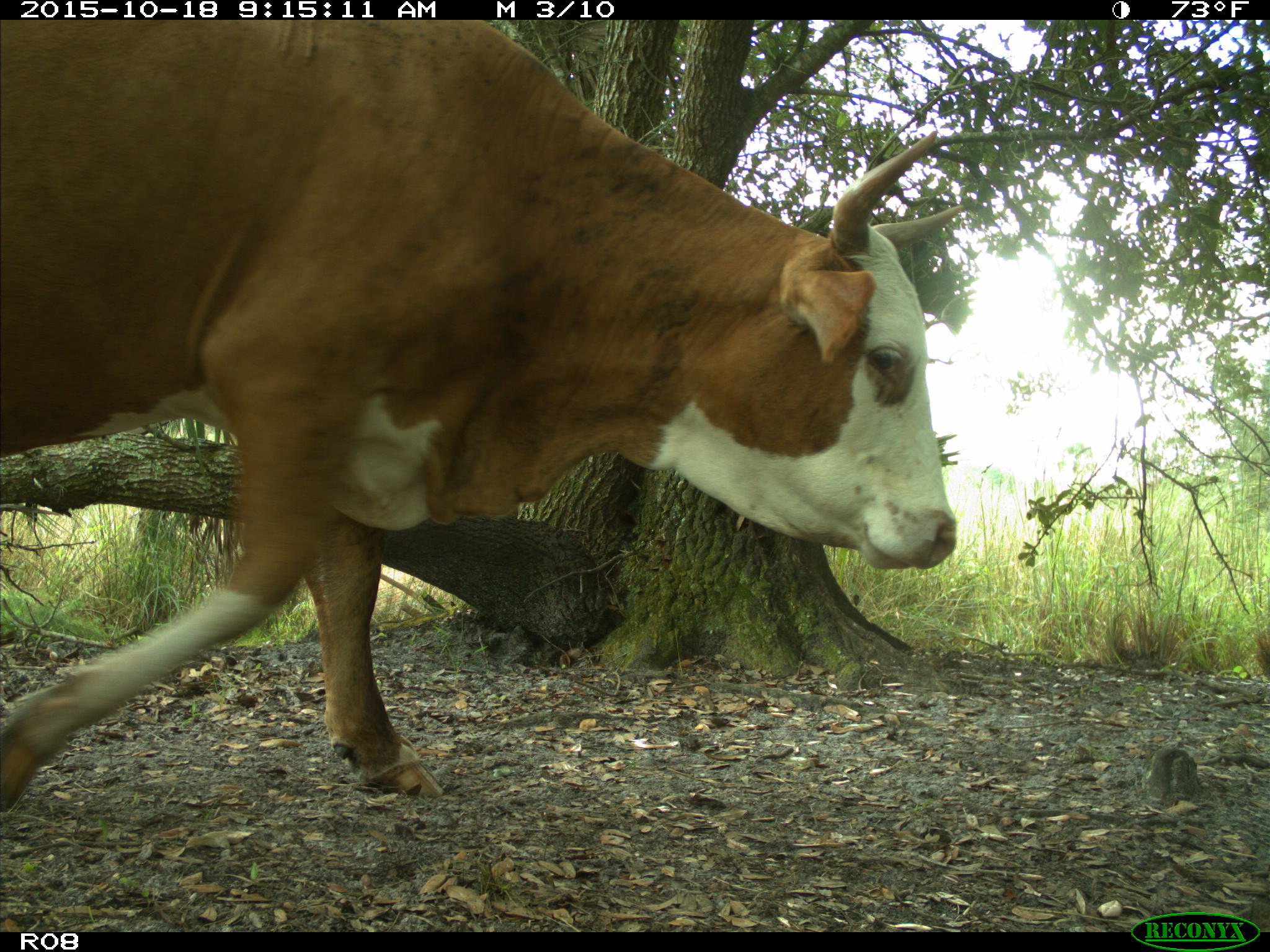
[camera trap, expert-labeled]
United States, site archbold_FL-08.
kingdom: Animalia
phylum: Chordata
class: Mammalia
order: Artiodactyla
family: Bovidae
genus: Bos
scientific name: Bos taurus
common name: domestic cow